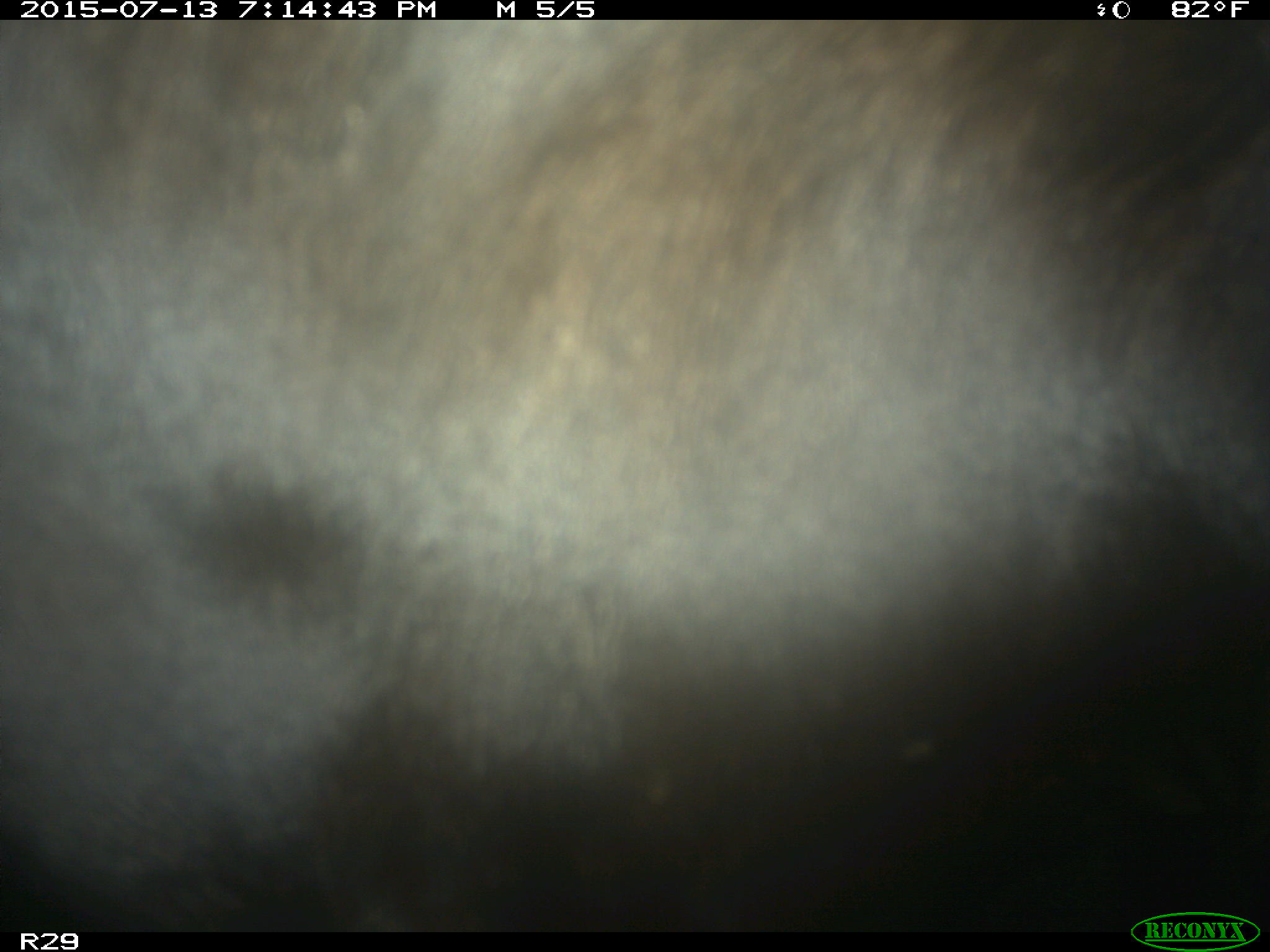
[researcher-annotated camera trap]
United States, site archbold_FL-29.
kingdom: Animalia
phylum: Chordata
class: Mammalia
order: Artiodactyla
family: Bovidae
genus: Bos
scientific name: Bos taurus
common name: domestic cow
Bos taurus (domestic cow).